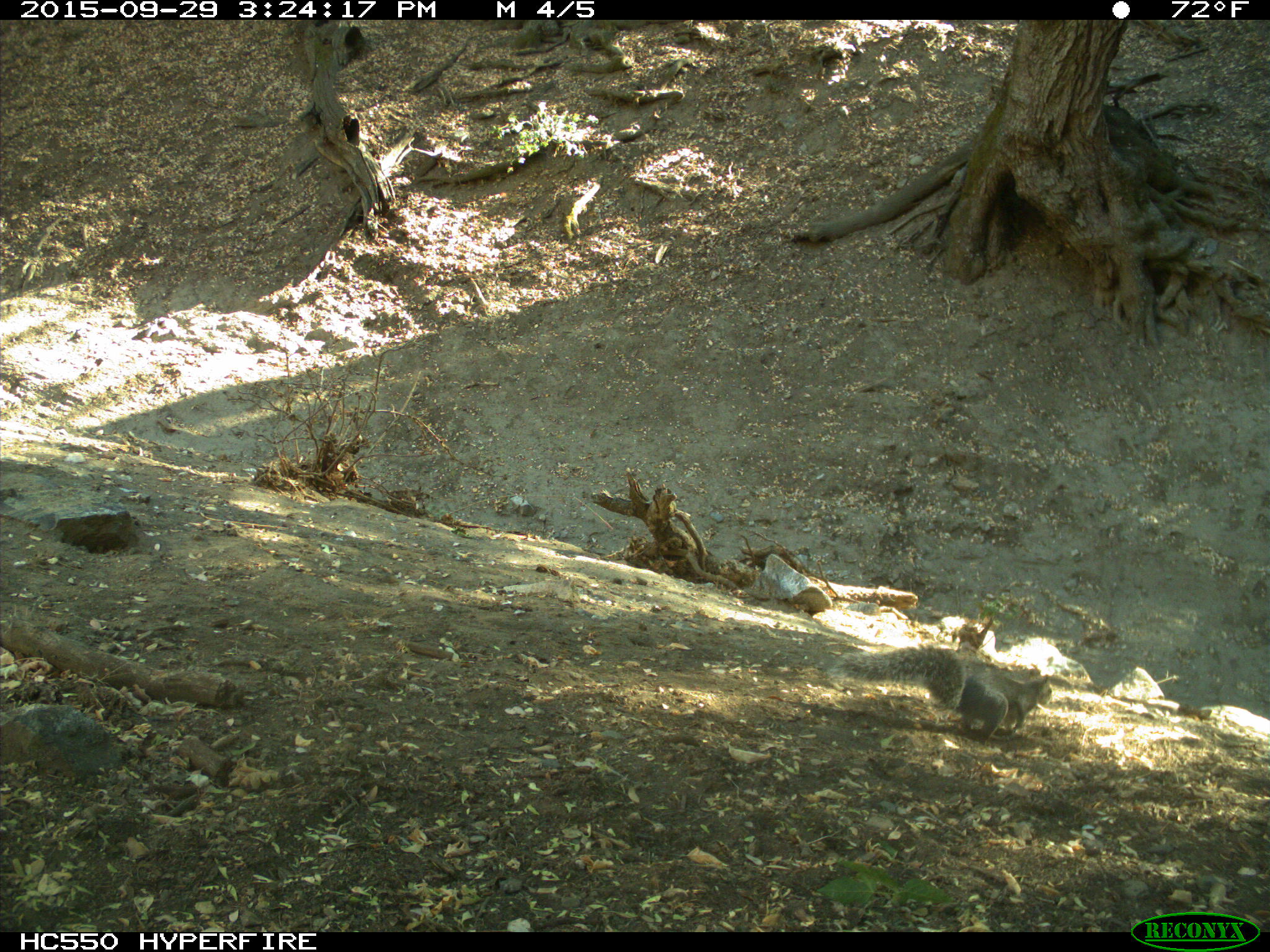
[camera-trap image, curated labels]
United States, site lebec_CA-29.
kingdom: Animalia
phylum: Chordata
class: Mammalia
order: Rodentia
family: Sciuridae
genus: Sciurus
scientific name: Sciurus carolinensis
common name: eastern gray squirrel